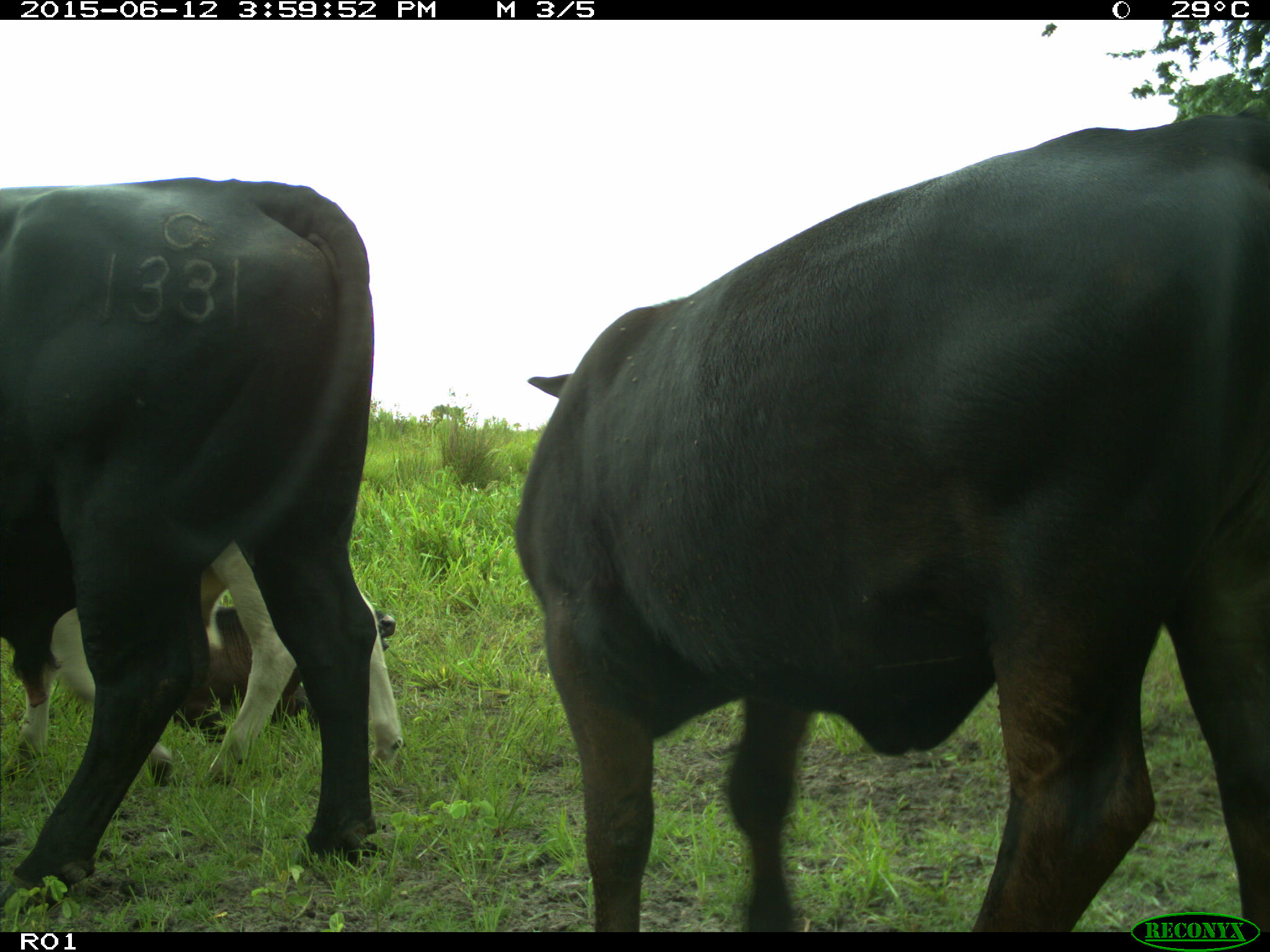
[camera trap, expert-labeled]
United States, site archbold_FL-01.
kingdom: Animalia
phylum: Chordata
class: Mammalia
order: Artiodactyla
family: Bovidae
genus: Bos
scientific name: Bos taurus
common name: domestic cow